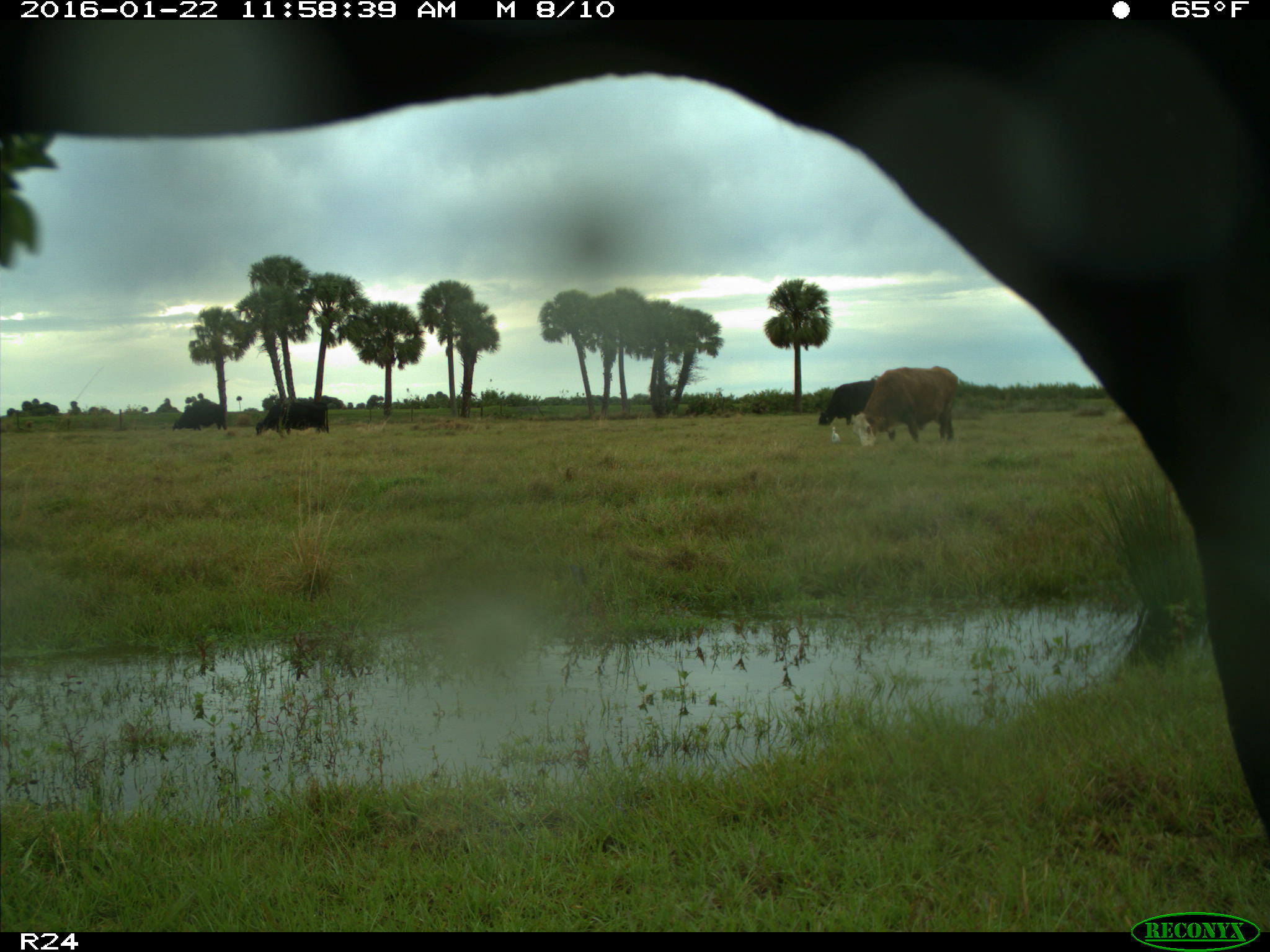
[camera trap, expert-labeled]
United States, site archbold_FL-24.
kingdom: Animalia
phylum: Chordata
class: Mammalia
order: Artiodactyla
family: Bovidae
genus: Bos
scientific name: Bos taurus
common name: domestic cow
Bos taurus (domestic cow).